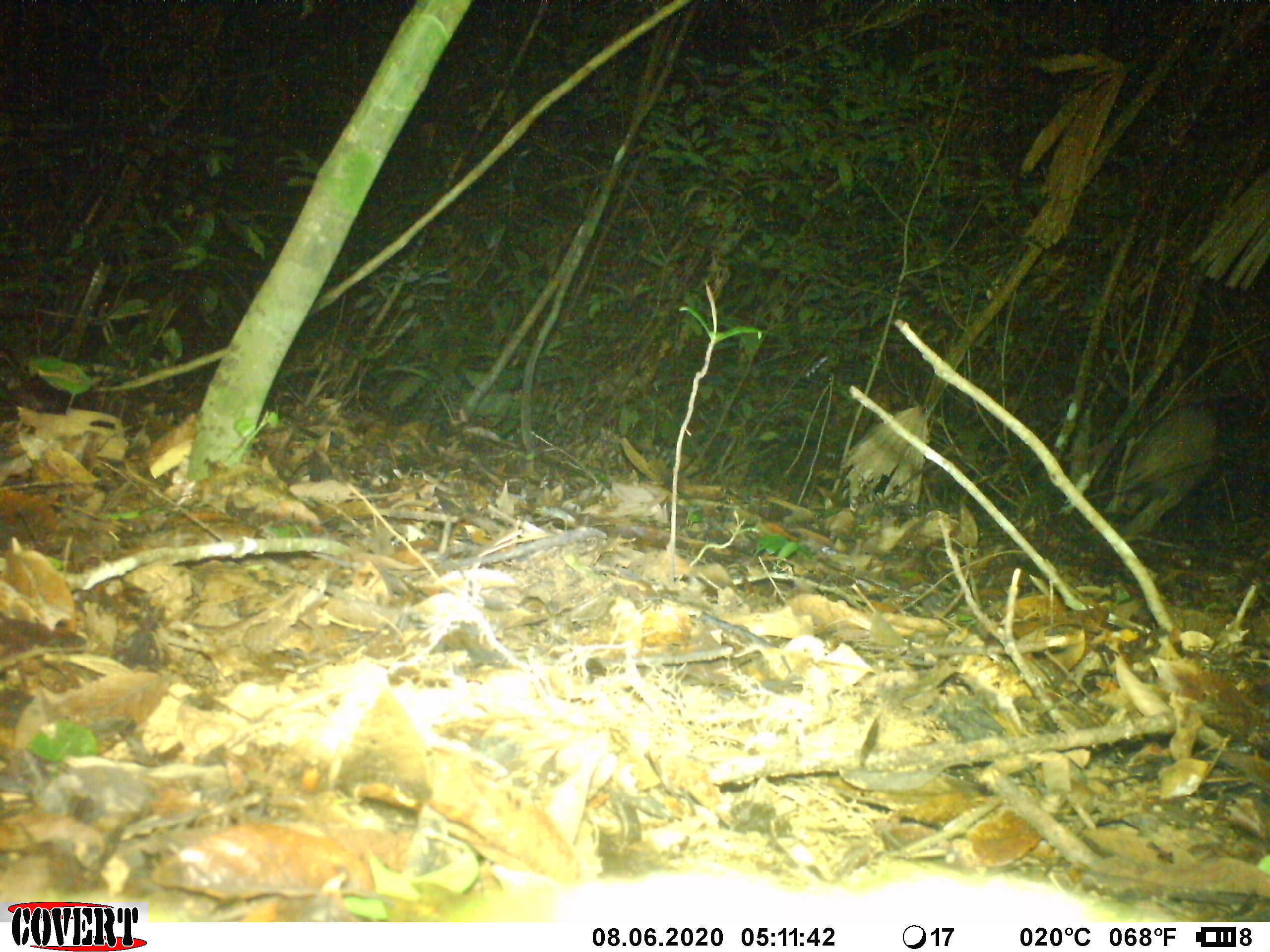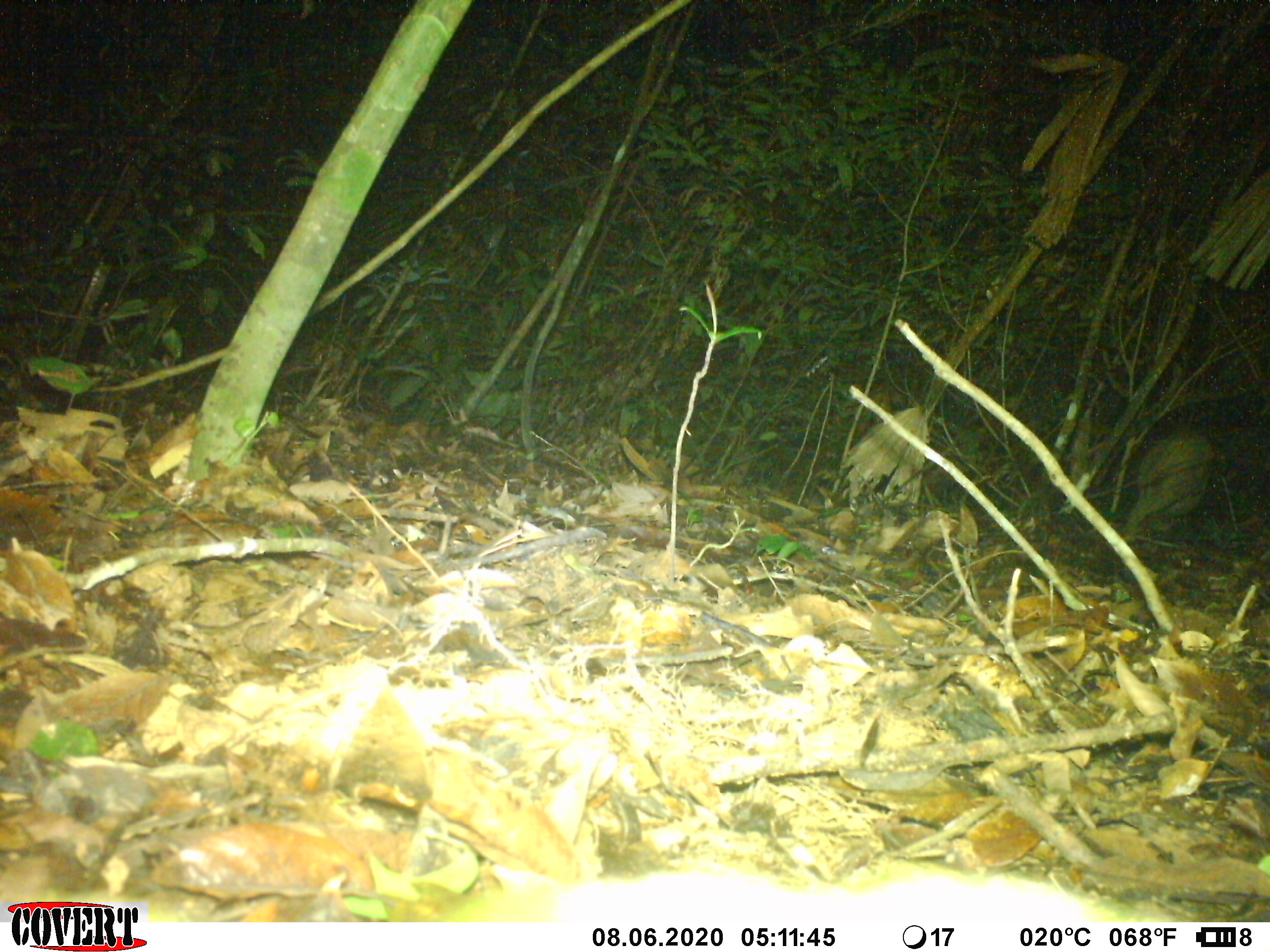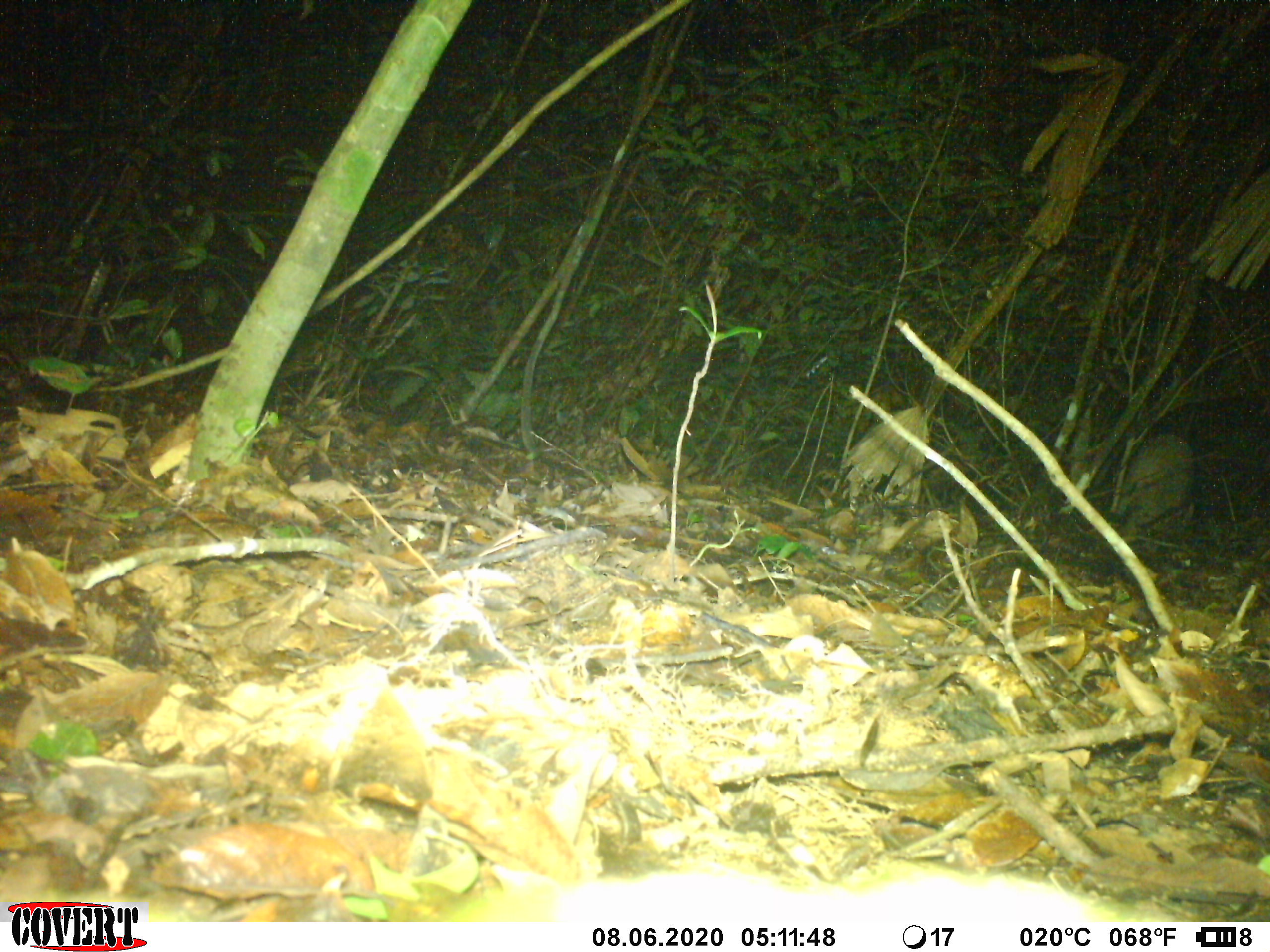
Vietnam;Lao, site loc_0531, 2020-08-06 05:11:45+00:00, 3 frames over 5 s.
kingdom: Animalia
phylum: Chordata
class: Mammalia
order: Artiodactyla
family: Suidae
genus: Sus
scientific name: Sus scrofa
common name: eurasian wild pig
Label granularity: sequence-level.